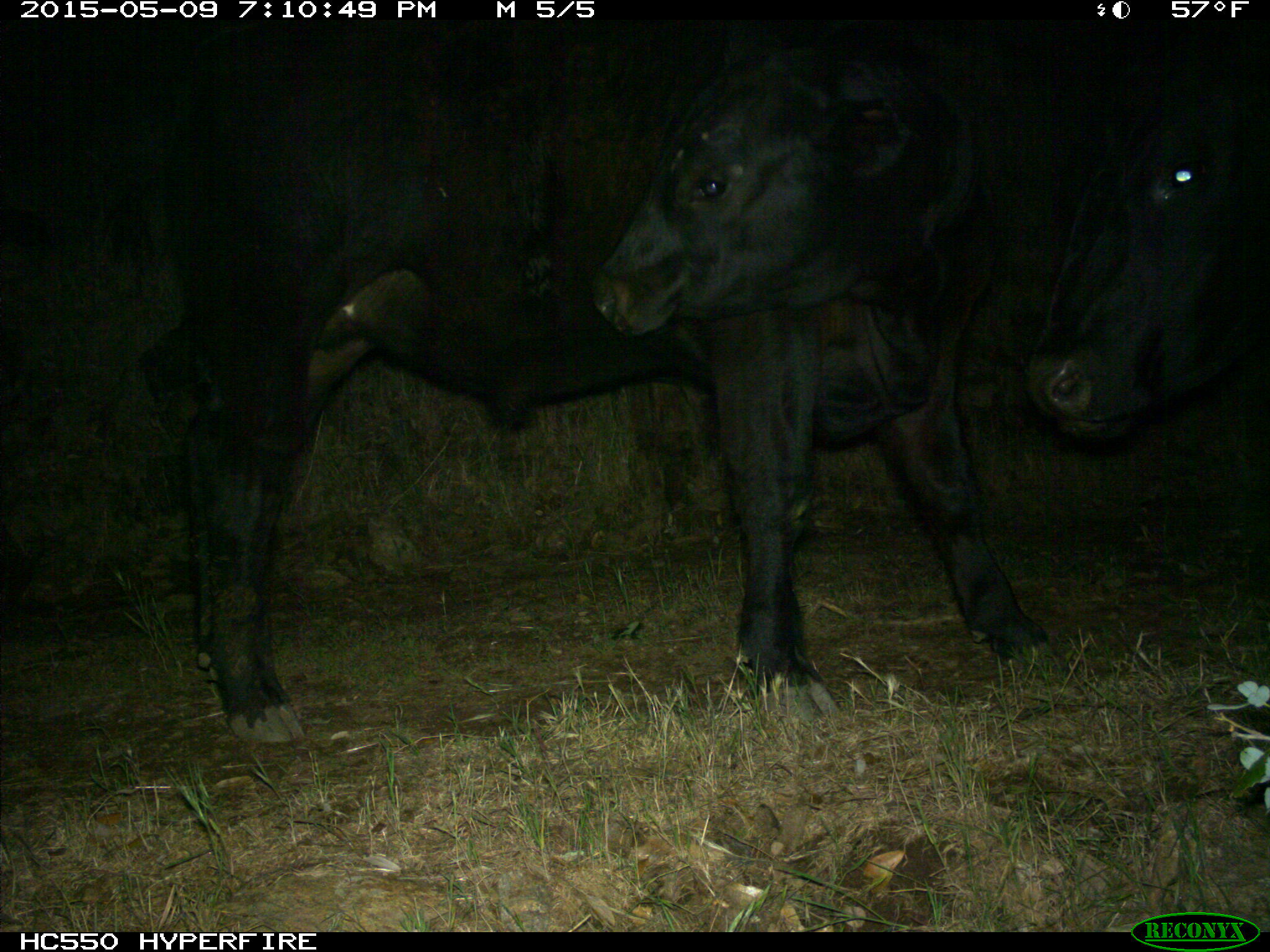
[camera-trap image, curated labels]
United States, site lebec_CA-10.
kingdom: Animalia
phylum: Chordata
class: Mammalia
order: Artiodactyla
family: Bovidae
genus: Bos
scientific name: Bos taurus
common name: domestic cow